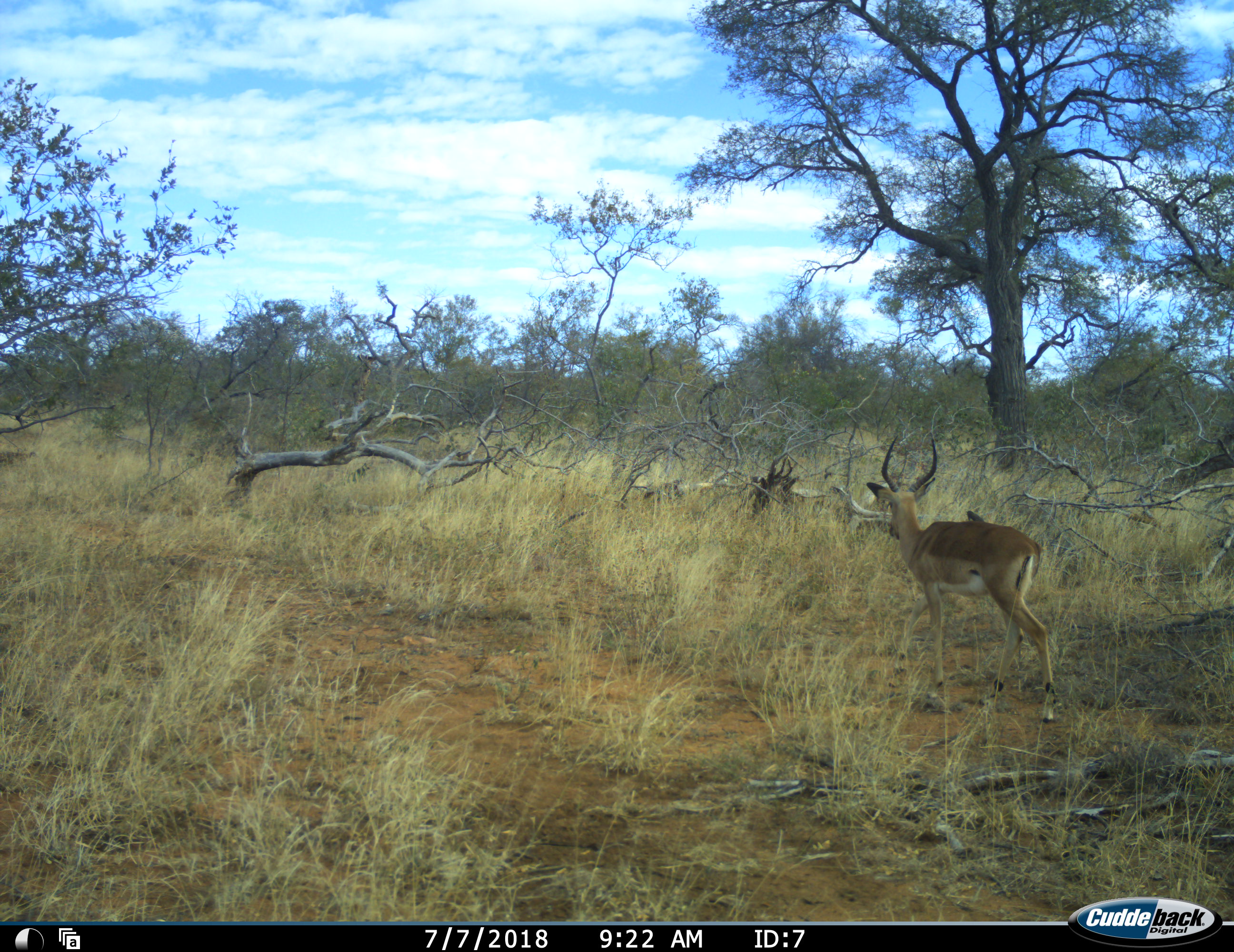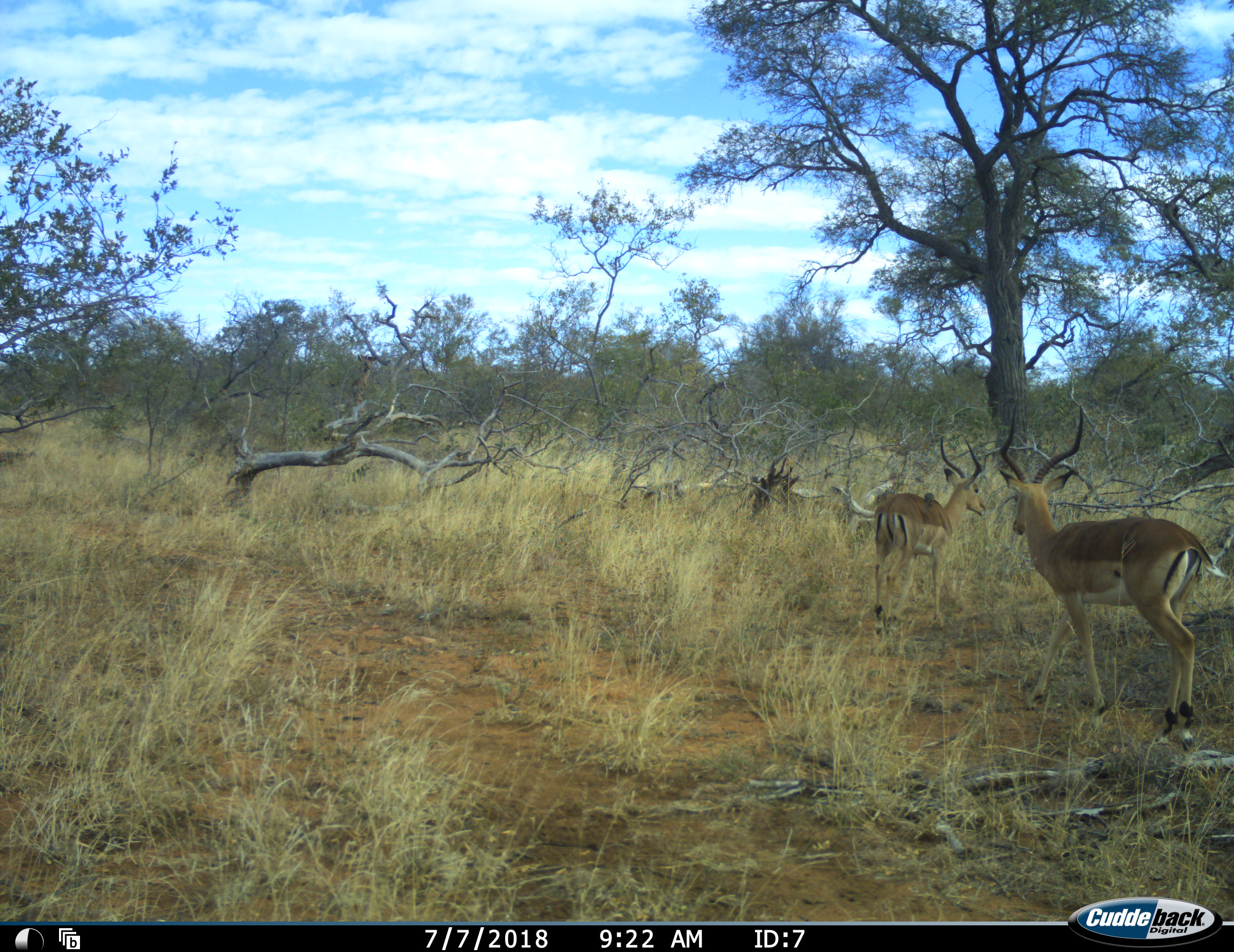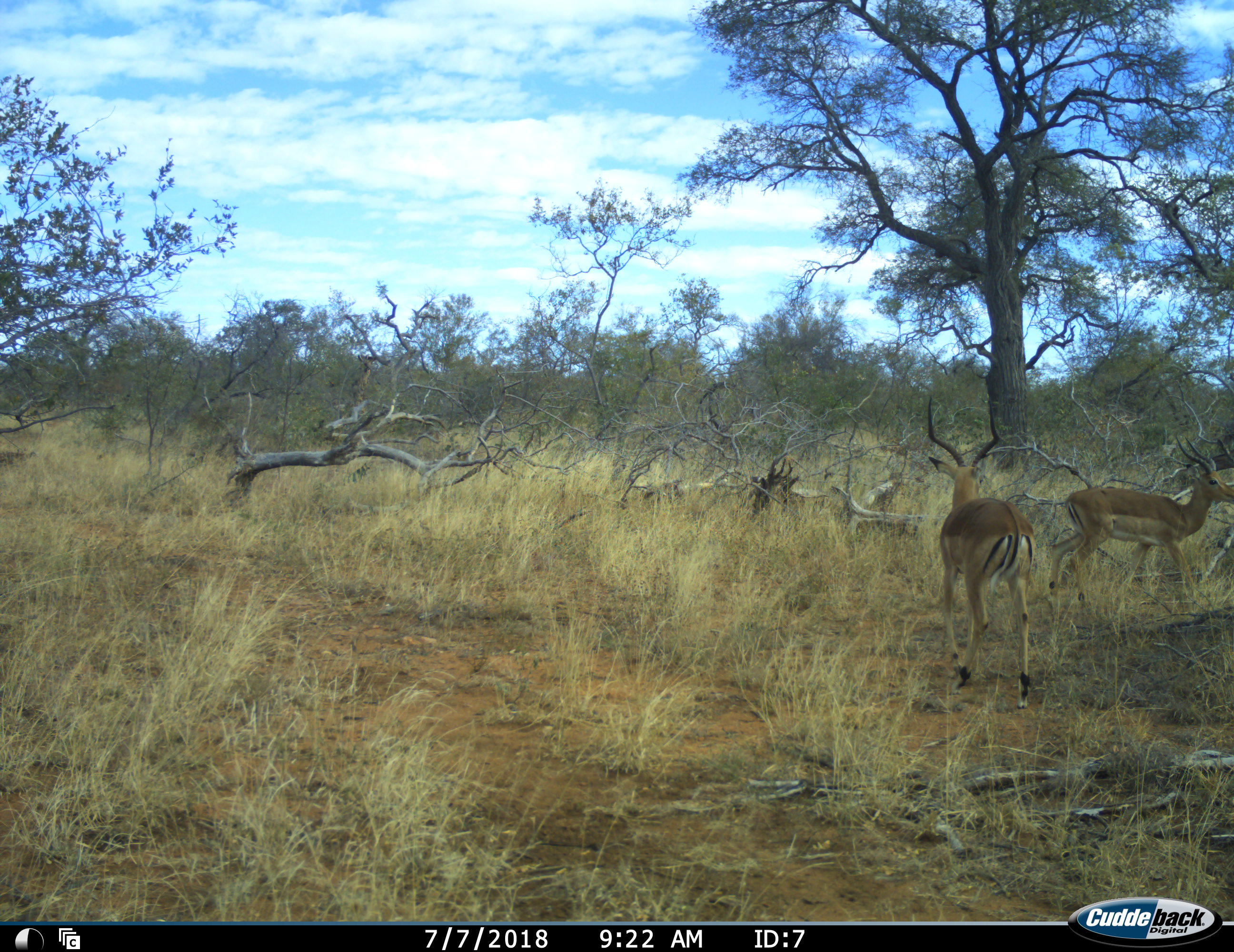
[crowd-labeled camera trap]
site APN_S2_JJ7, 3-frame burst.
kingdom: Animalia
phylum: Chordata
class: Mammalia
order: Artiodactyla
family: Bovidae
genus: Aepyceros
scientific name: Aepyceros melampus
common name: impala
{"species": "impala (Aepyceros melampus)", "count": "2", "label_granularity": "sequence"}